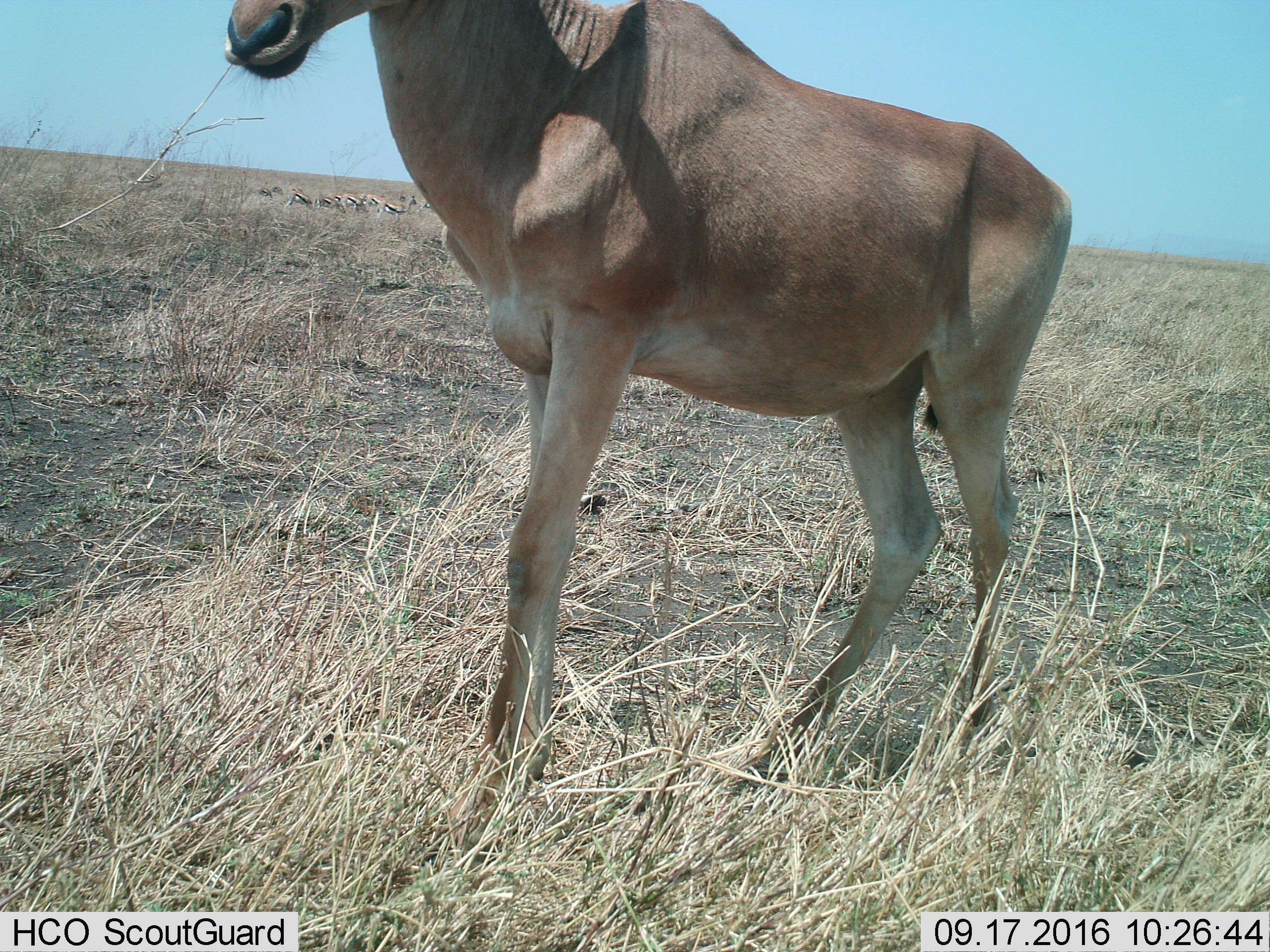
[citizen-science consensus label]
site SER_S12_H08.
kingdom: Animalia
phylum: Chordata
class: Mammalia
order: Artiodactyla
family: Bovidae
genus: Alcelaphus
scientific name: Alcelaphus buselaphus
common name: hartebeest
Hartebeest (Alcelaphus buselaphus), count 1. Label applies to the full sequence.